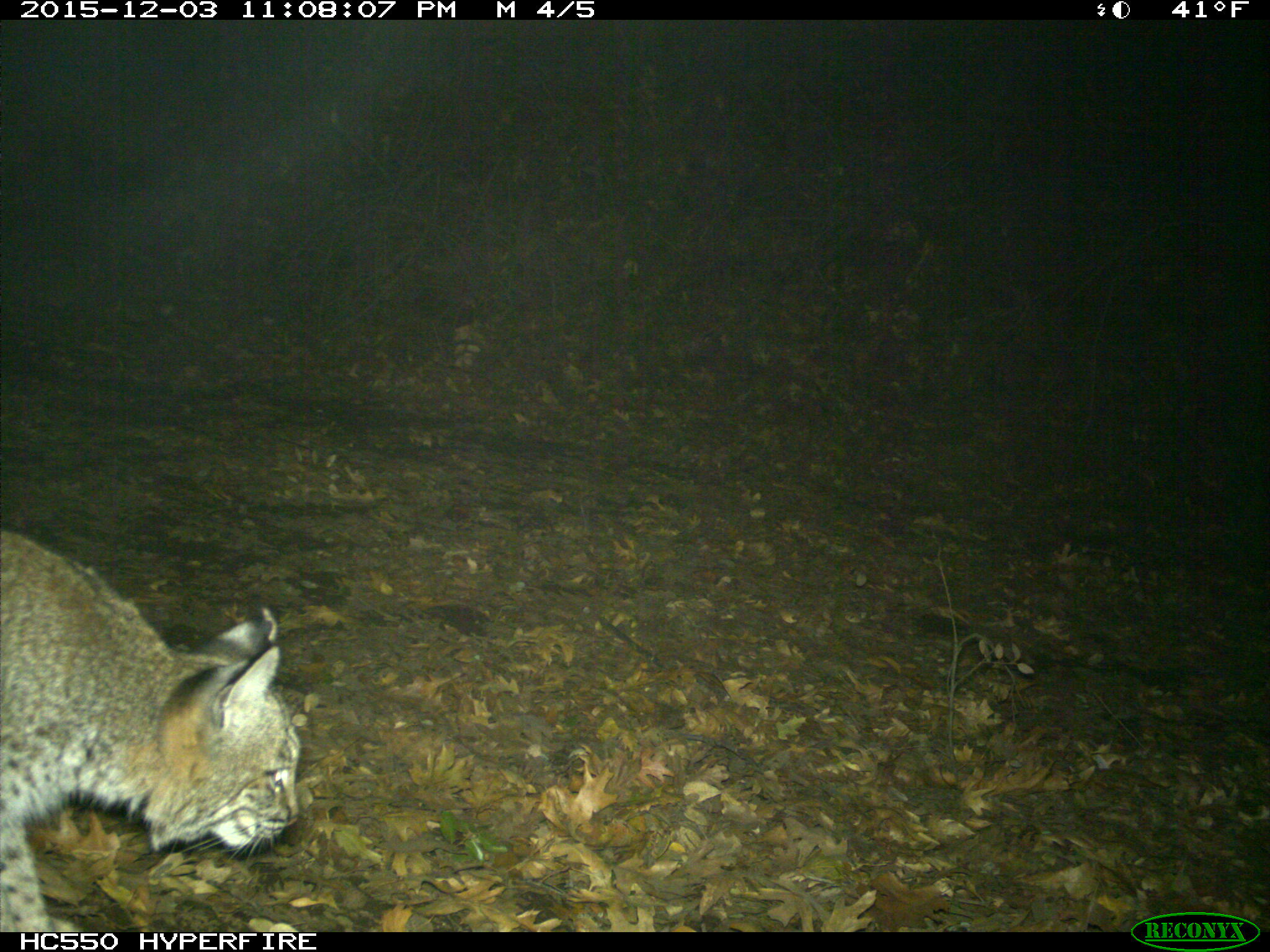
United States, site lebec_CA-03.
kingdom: Animalia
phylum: Chordata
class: Mammalia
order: Carnivora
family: Felidae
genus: Lynx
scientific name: Lynx rufus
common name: bobcat